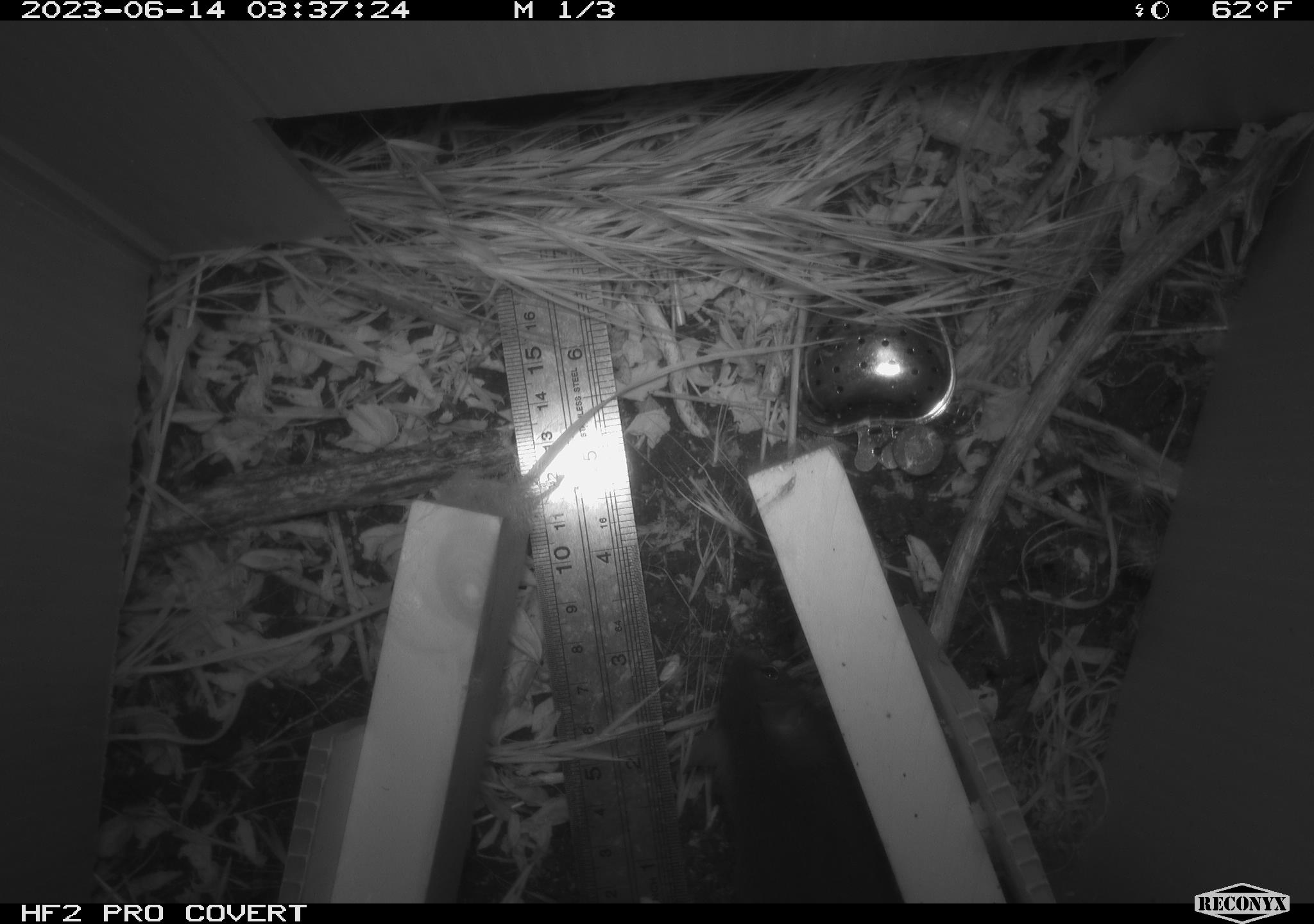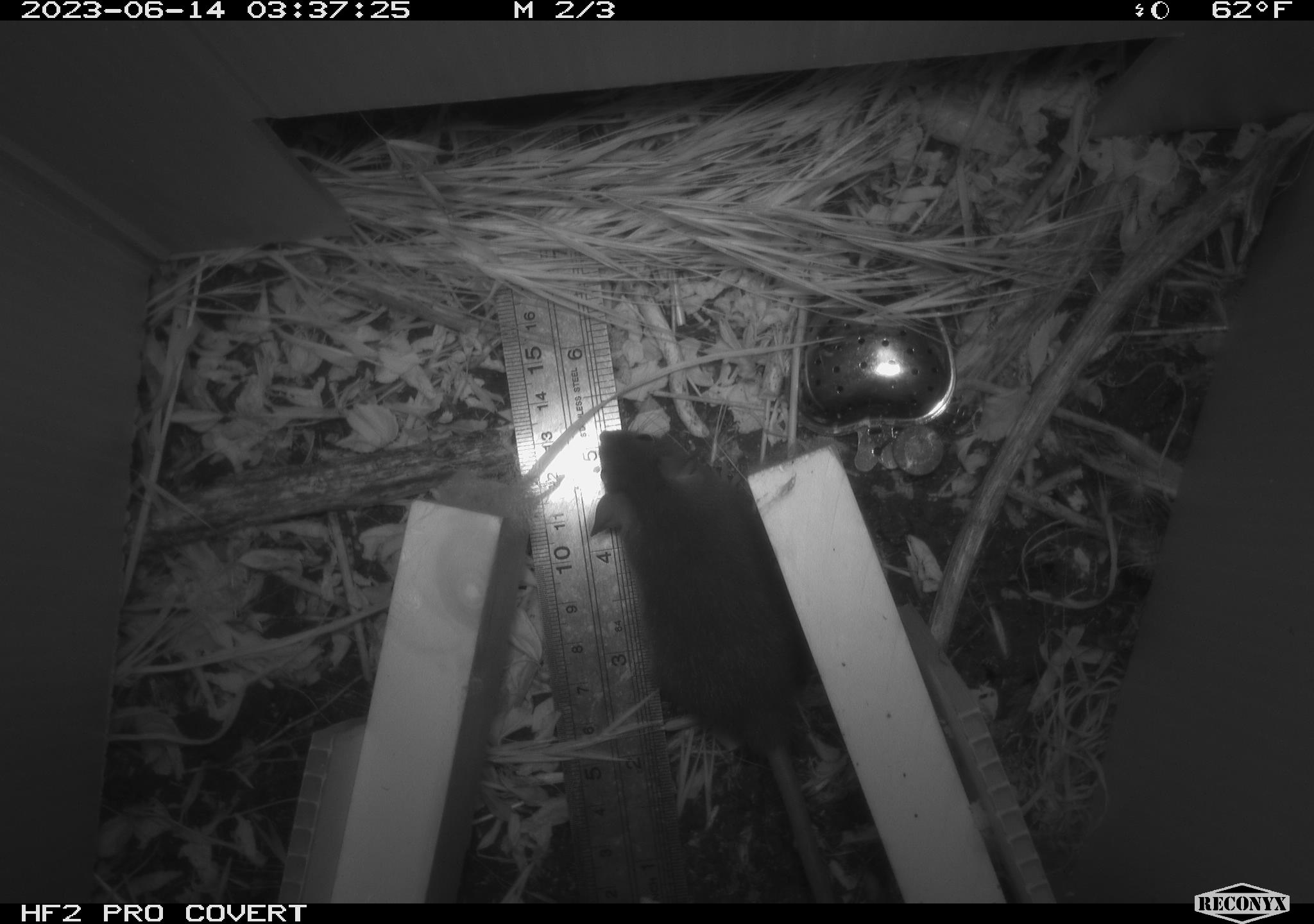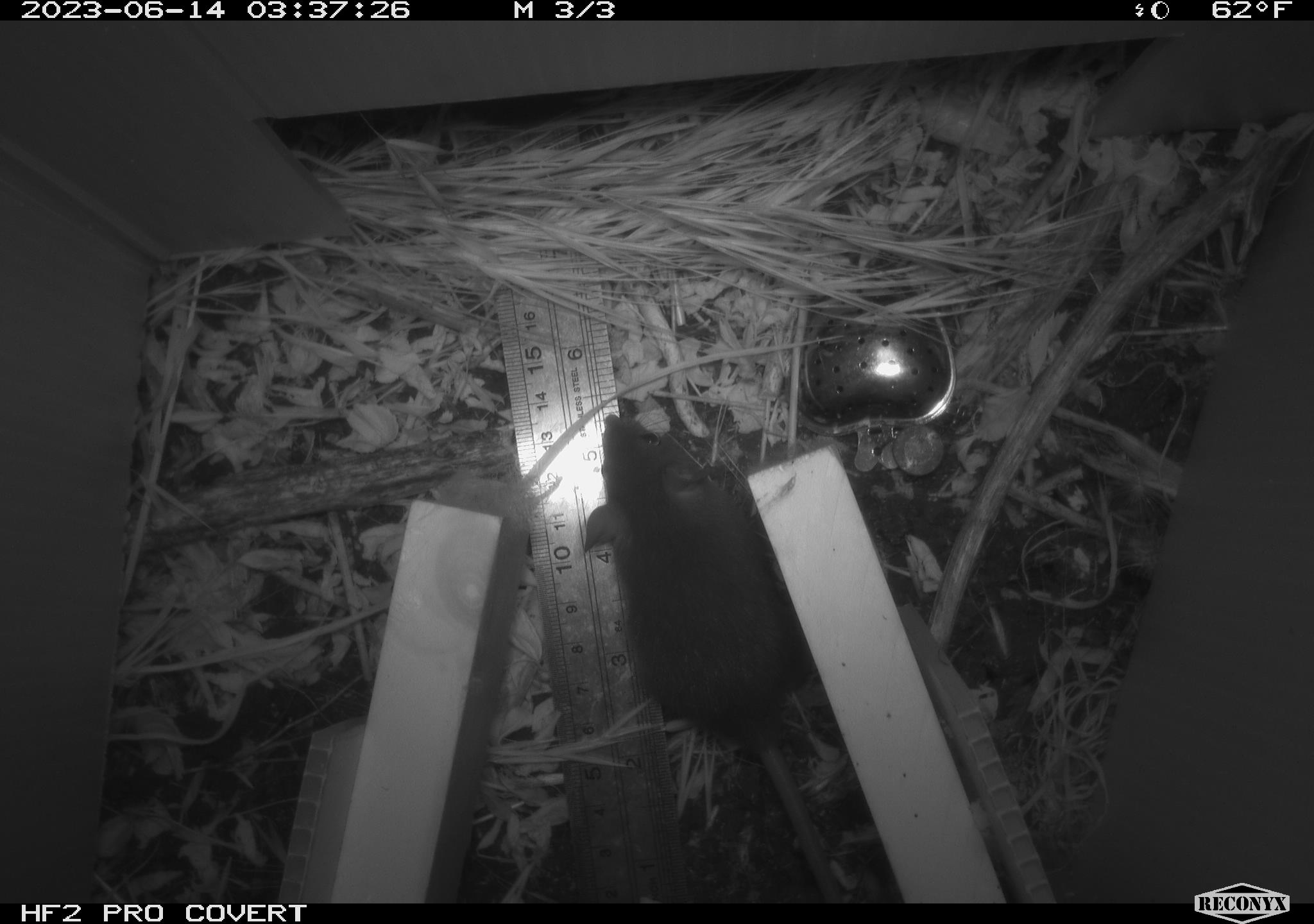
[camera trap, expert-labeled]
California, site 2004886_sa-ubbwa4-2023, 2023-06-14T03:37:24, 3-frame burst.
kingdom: Animalia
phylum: Chordata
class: Mammalia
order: Rodentia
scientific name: Rodentia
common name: mouse species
Mouse species (Rodentia).